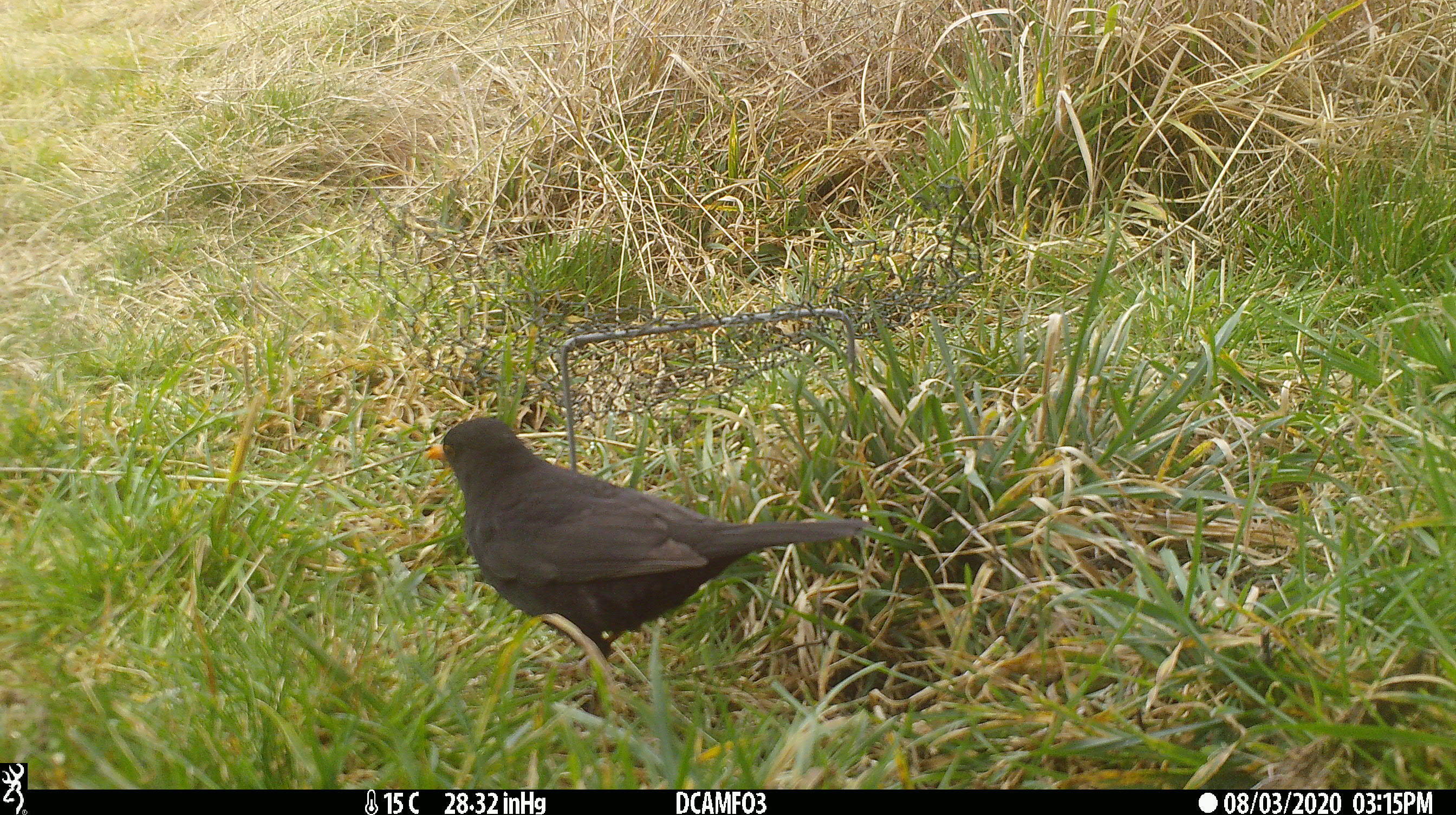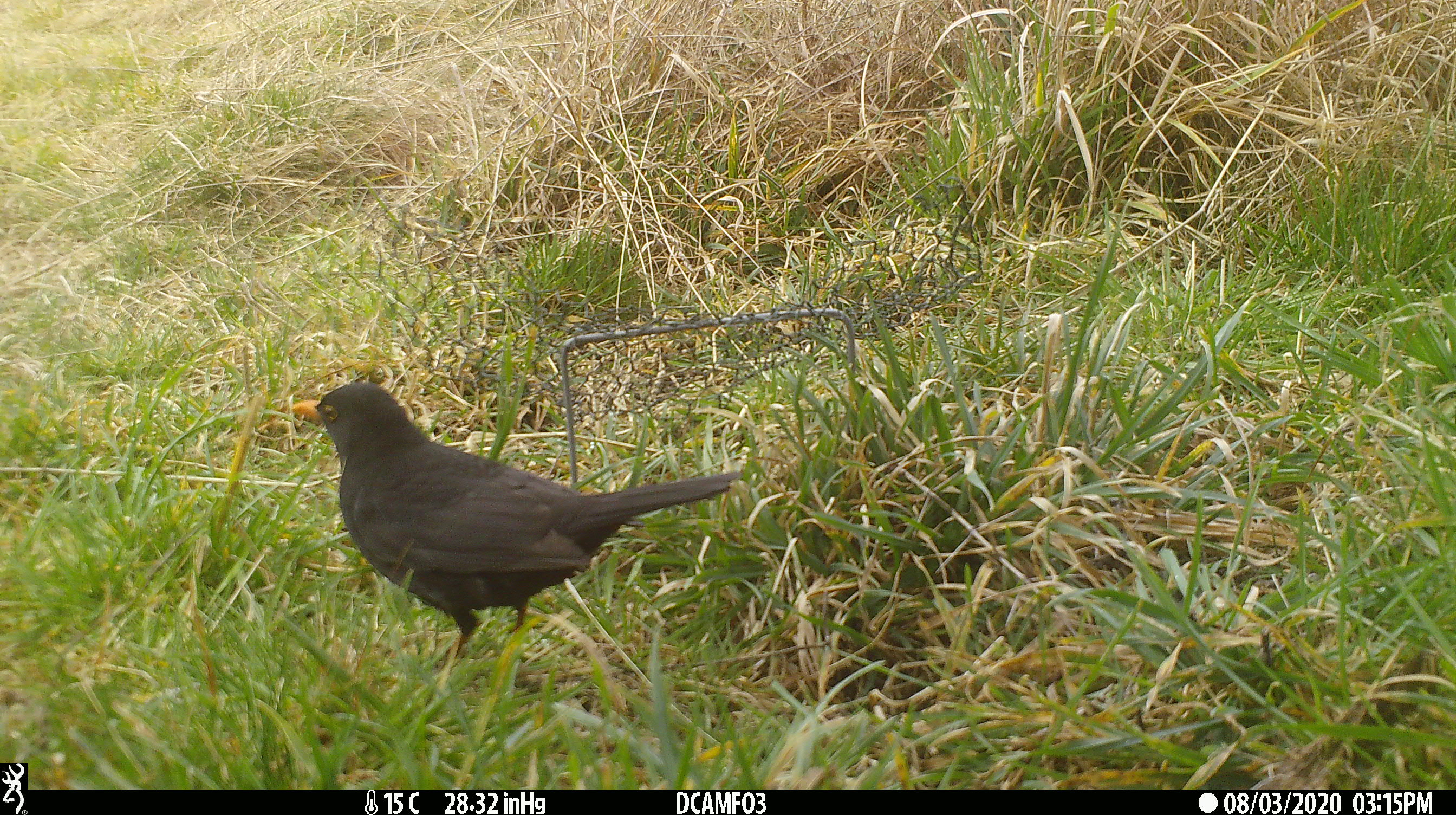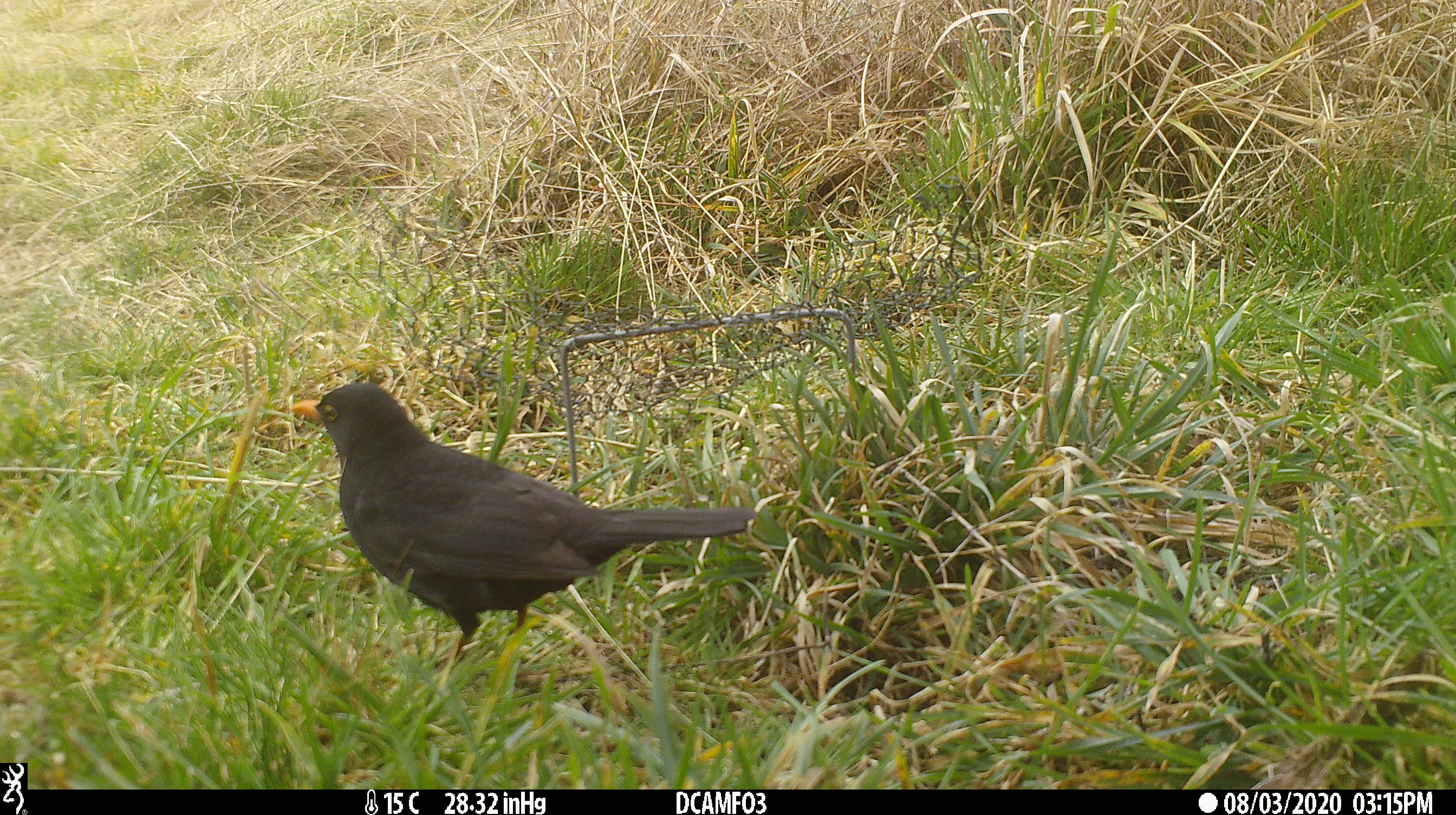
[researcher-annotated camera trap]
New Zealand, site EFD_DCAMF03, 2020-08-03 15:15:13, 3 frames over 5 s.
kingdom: Animalia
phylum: Chordata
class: Aves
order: Passeriformes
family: Turdidae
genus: Turdus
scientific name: Turdus merula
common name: eurasian blackbird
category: blackbird